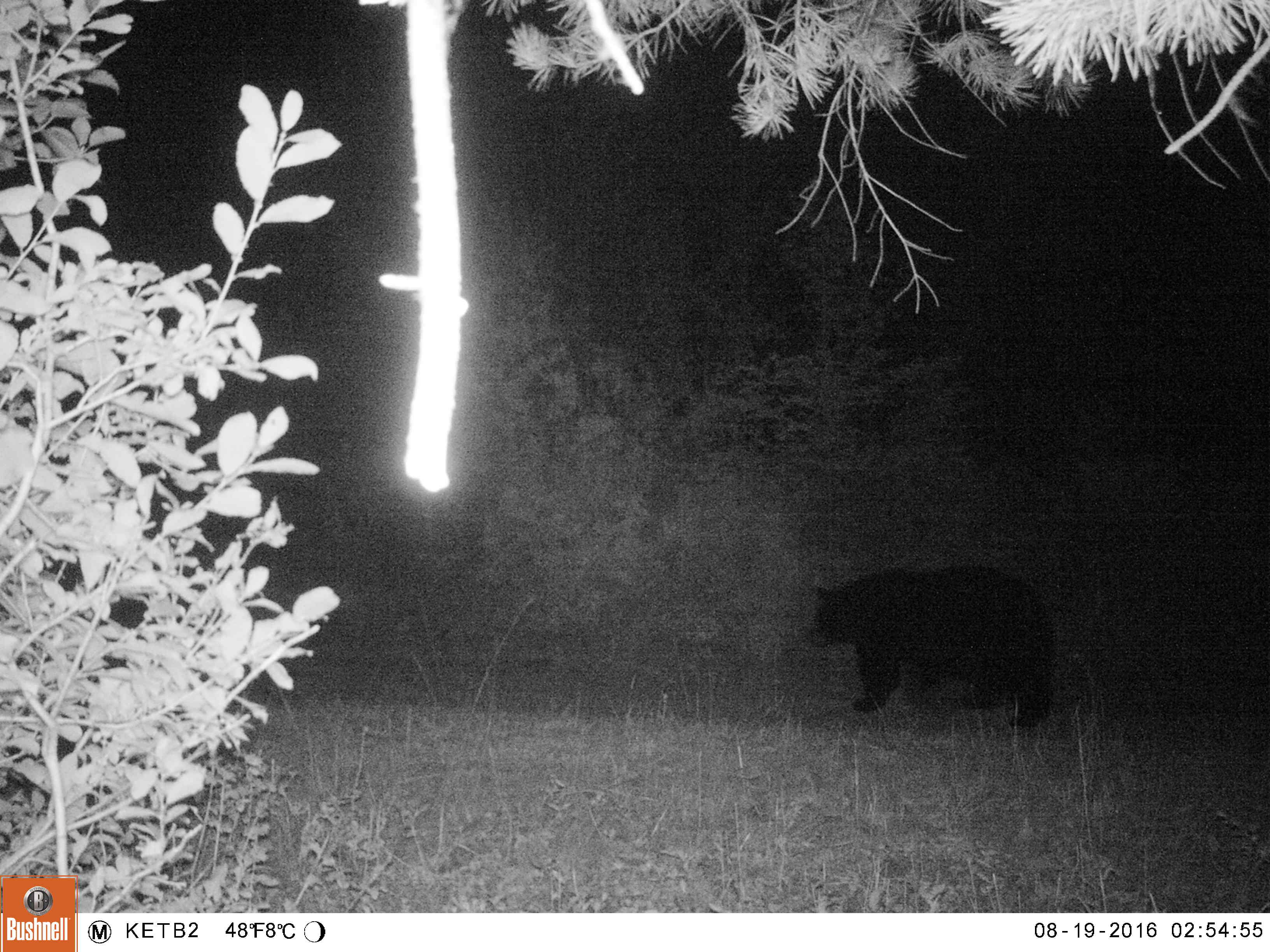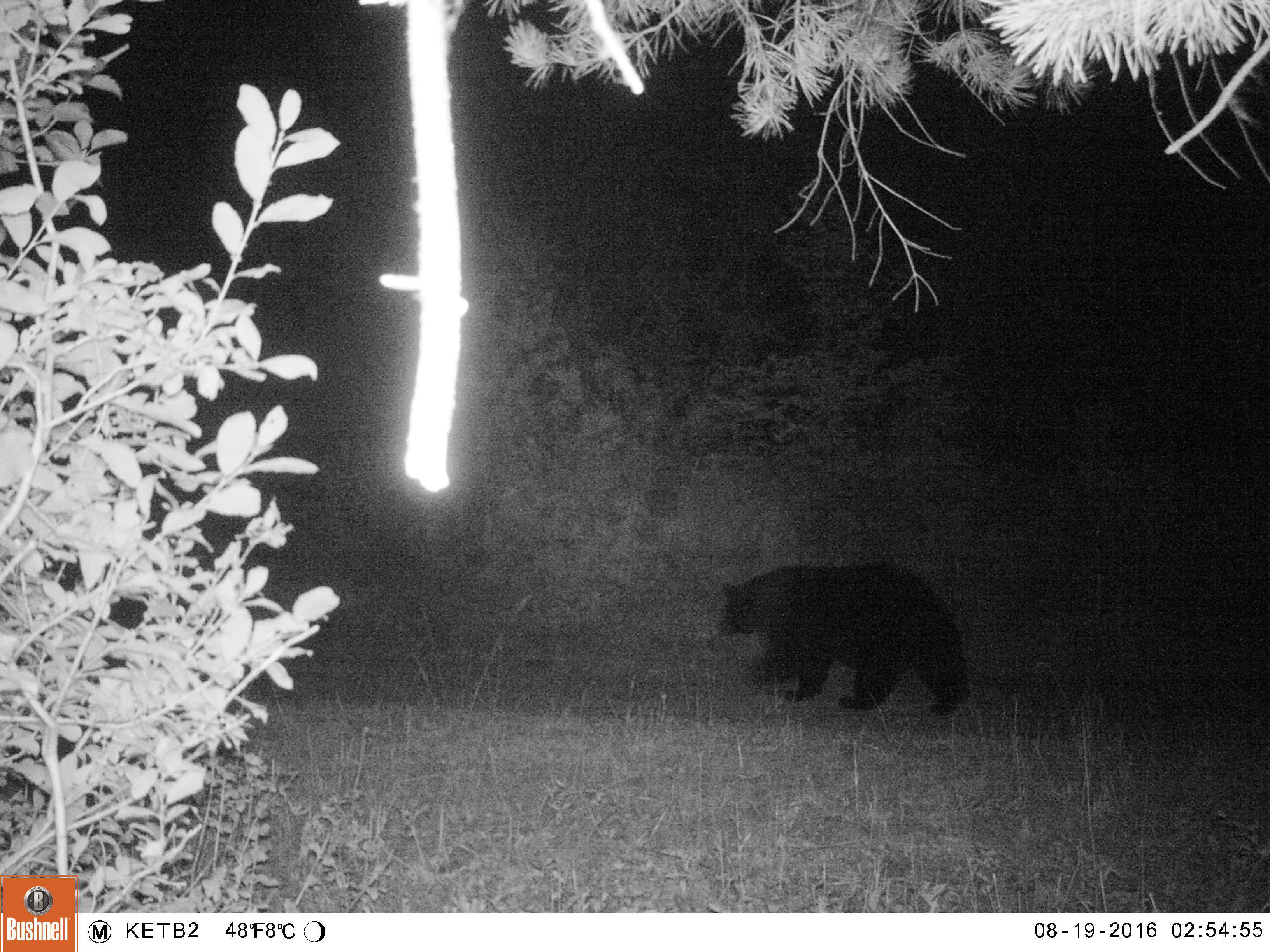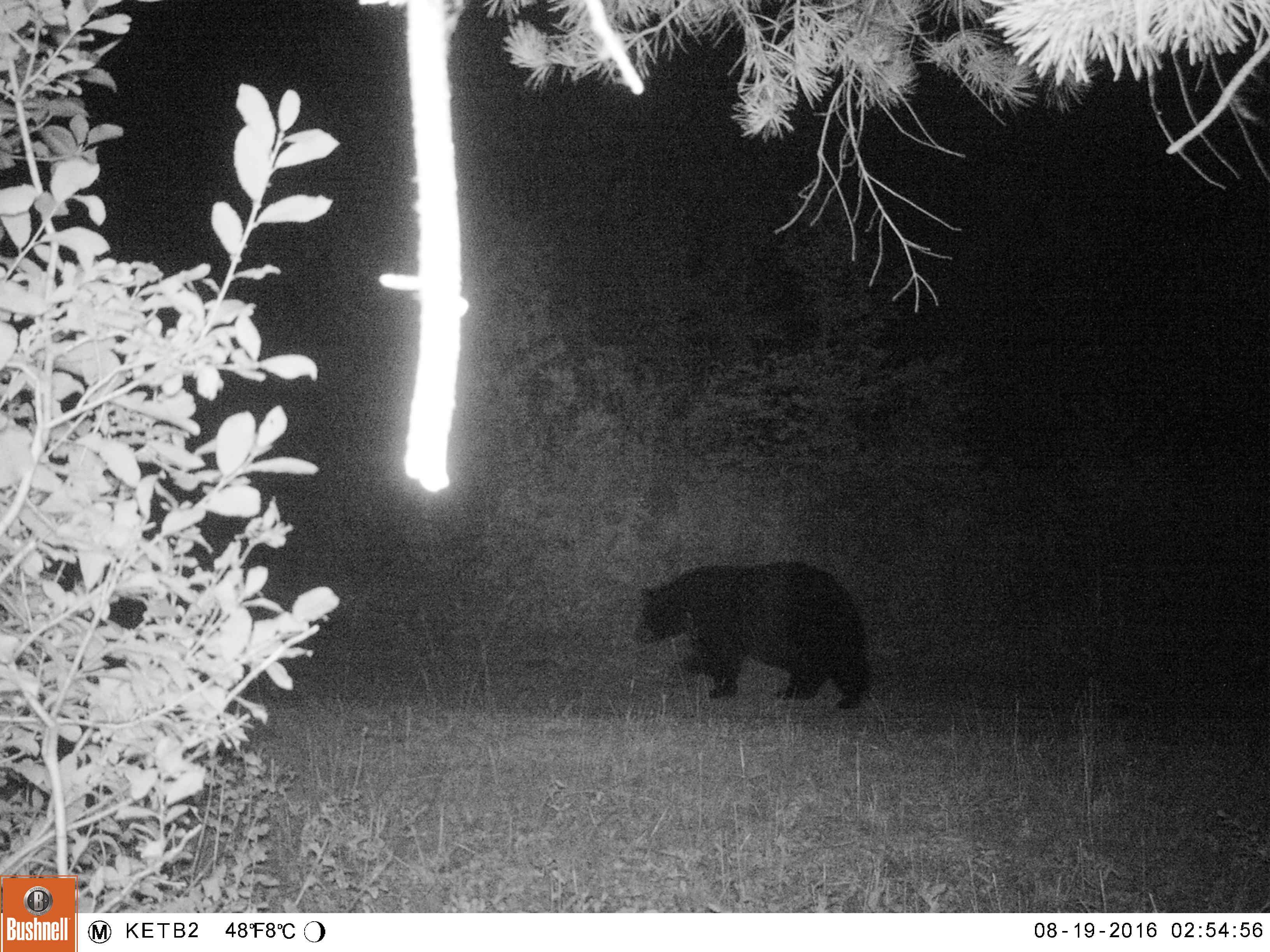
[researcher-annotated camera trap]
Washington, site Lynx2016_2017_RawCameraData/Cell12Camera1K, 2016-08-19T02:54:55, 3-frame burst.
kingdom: Animalia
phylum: Chordata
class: Mammalia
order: Carnivora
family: Ursidae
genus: Ursus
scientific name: Ursus americanus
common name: american black bear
Ursus americanus (american black bear). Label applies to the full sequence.